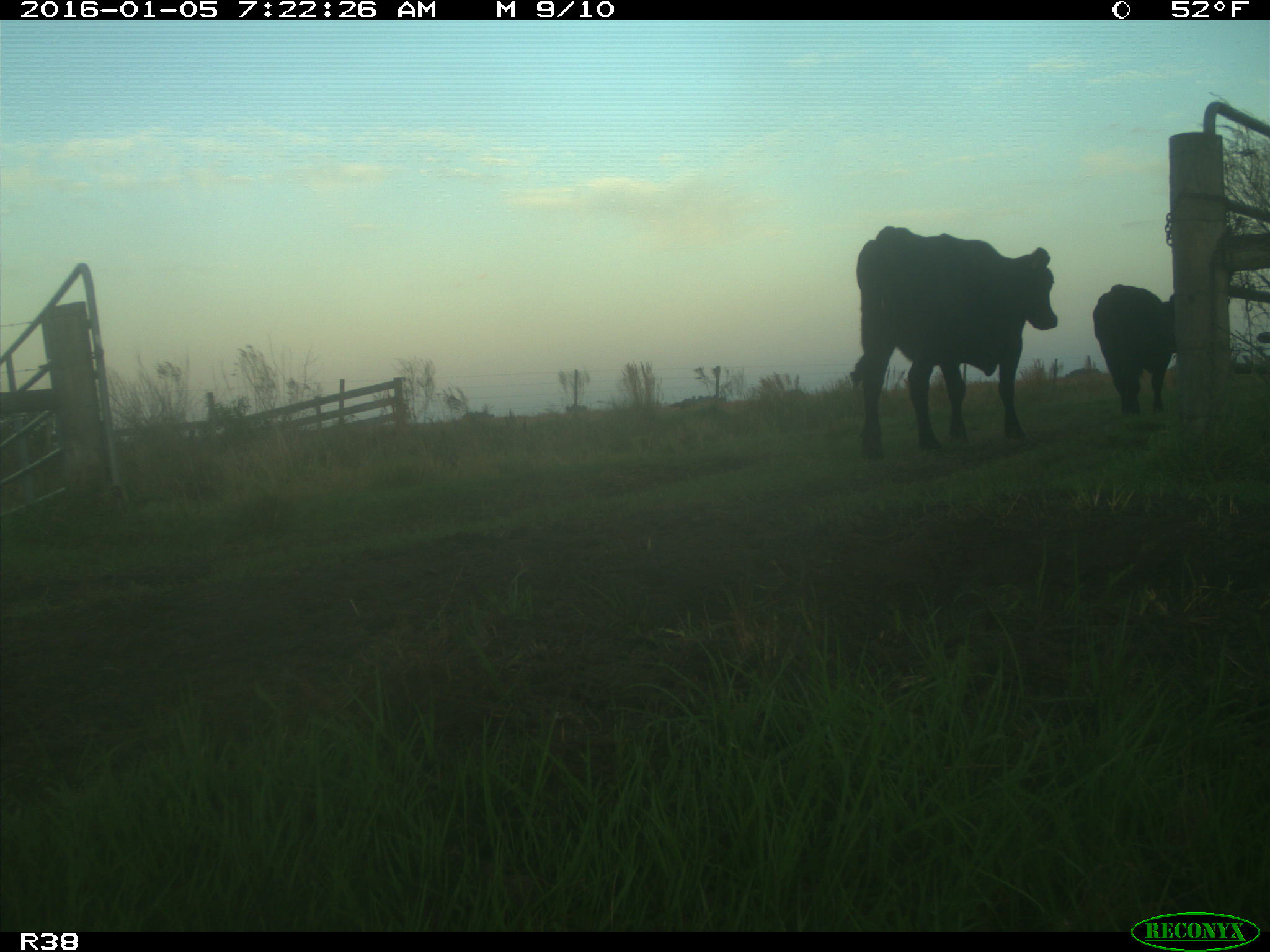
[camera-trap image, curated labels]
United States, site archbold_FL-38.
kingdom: Animalia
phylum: Chordata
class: Mammalia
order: Artiodactyla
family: Bovidae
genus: Bos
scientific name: Bos taurus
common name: domestic cow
Bos taurus (domestic cow).